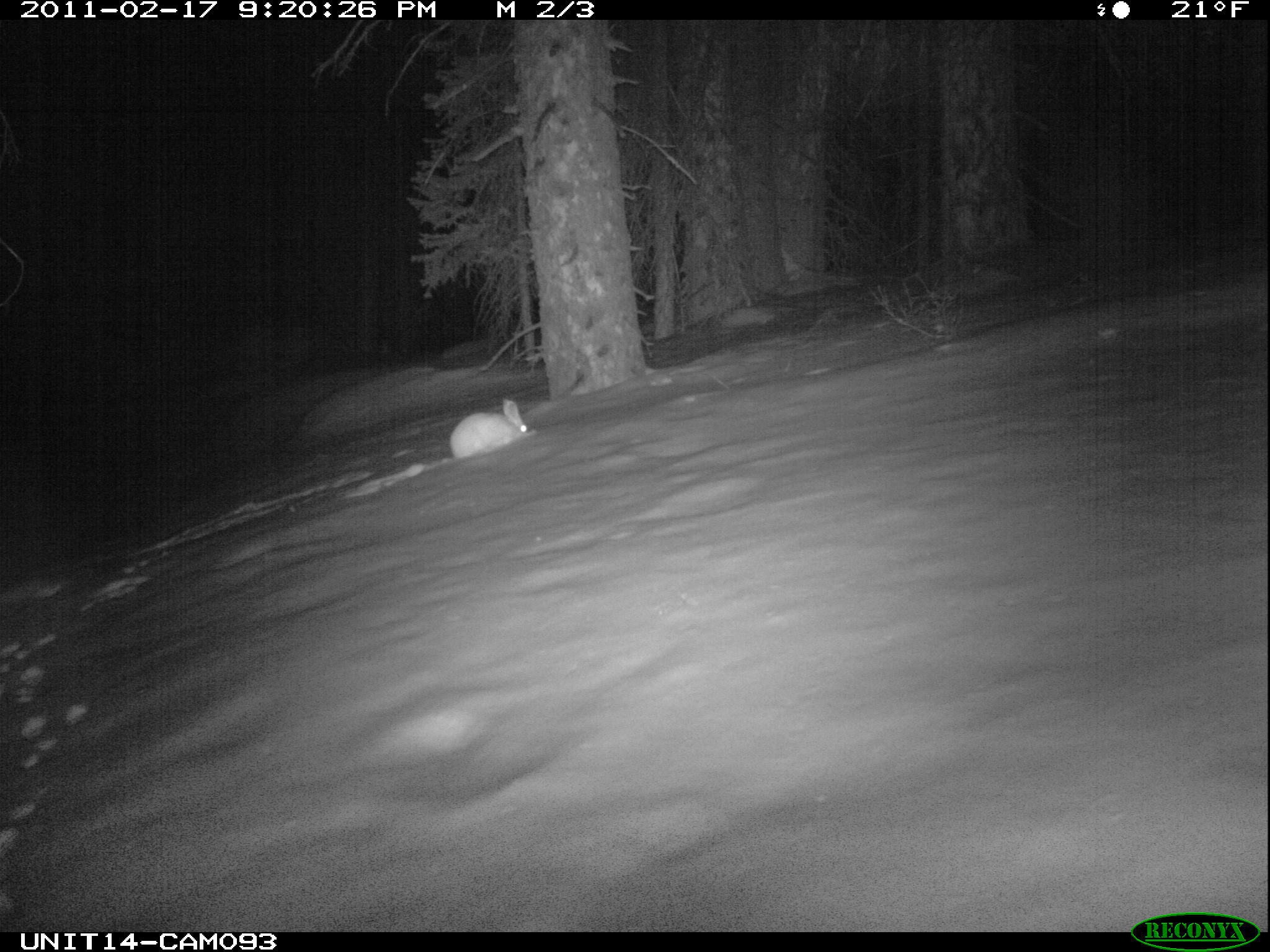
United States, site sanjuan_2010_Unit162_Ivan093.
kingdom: Animalia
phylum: Chordata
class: Mammalia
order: Lagomorpha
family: Leporidae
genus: Lepus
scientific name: Lepus americanus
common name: snowshoe hare